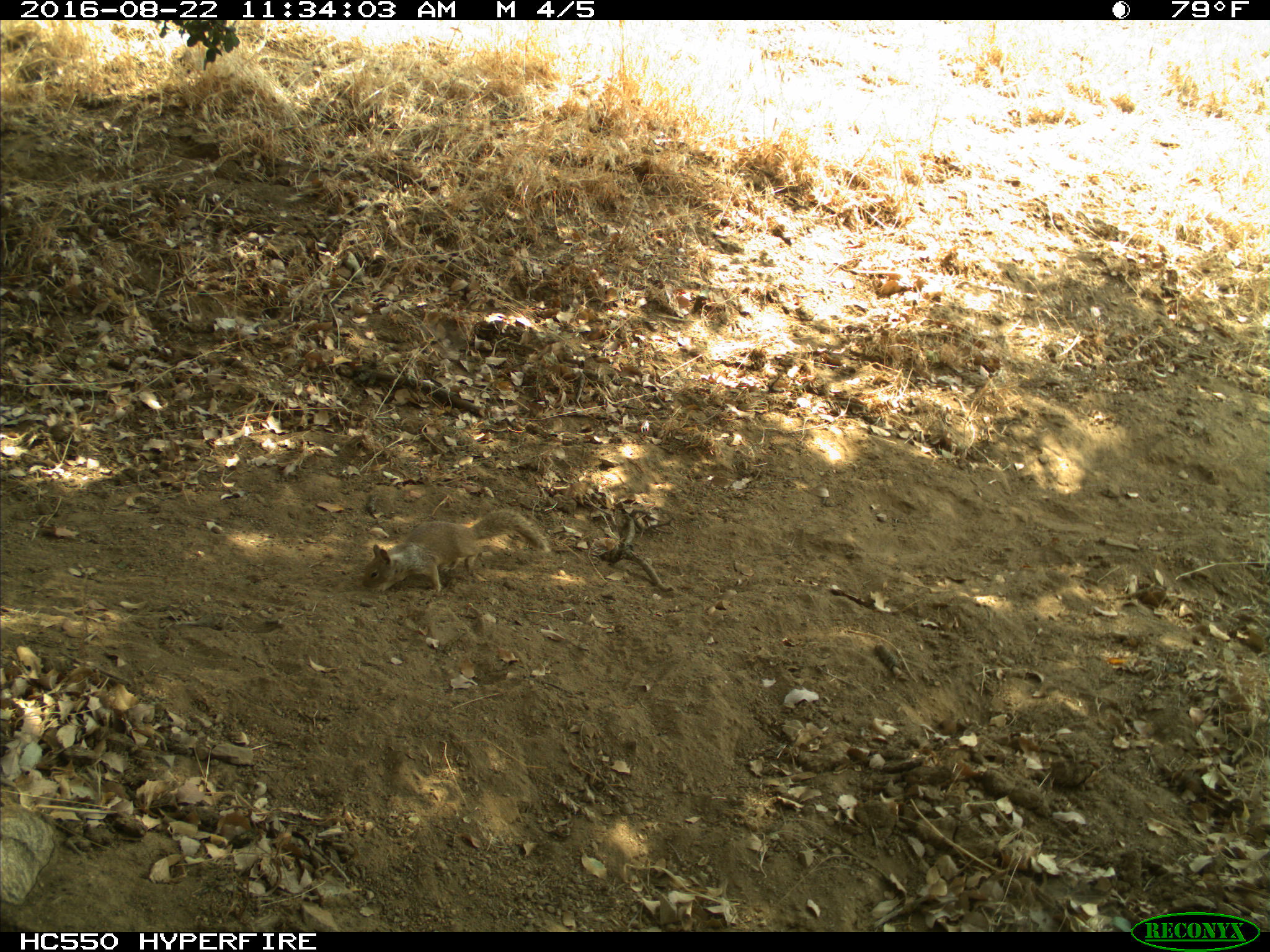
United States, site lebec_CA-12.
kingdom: Animalia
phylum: Chordata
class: Mammalia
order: Rodentia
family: Sciuridae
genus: Otospermophilus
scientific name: Otospermophilus beecheyi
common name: california ground squirrel